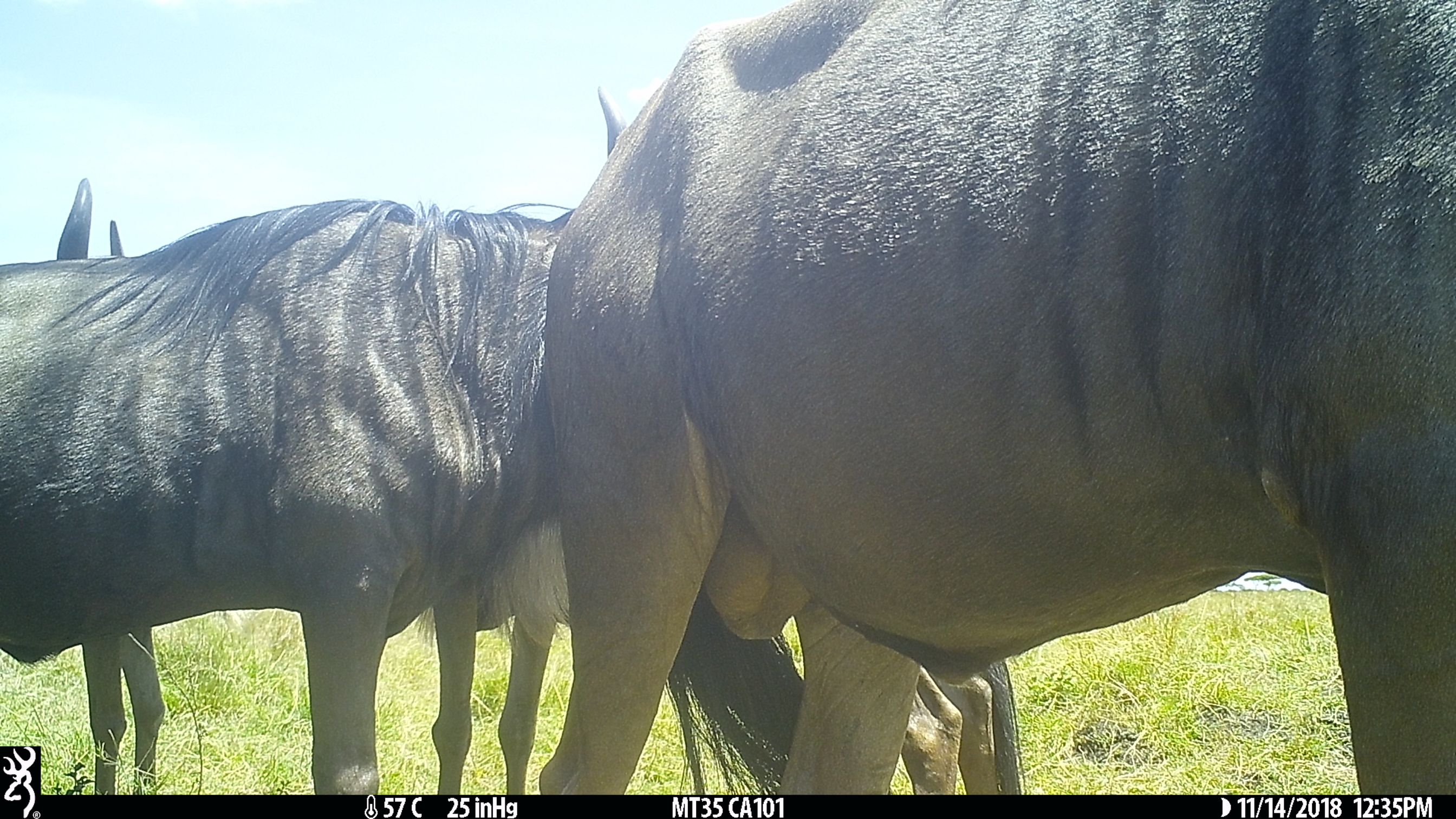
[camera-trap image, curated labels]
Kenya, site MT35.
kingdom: Animalia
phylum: Chordata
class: Mammalia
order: Artiodactyla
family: Bovidae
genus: Connochaetes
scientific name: Connochaetes taurinus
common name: blue wildebeest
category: wildebeest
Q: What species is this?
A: Wildebeest (blue wildebeest) (Connochaetes taurinus).